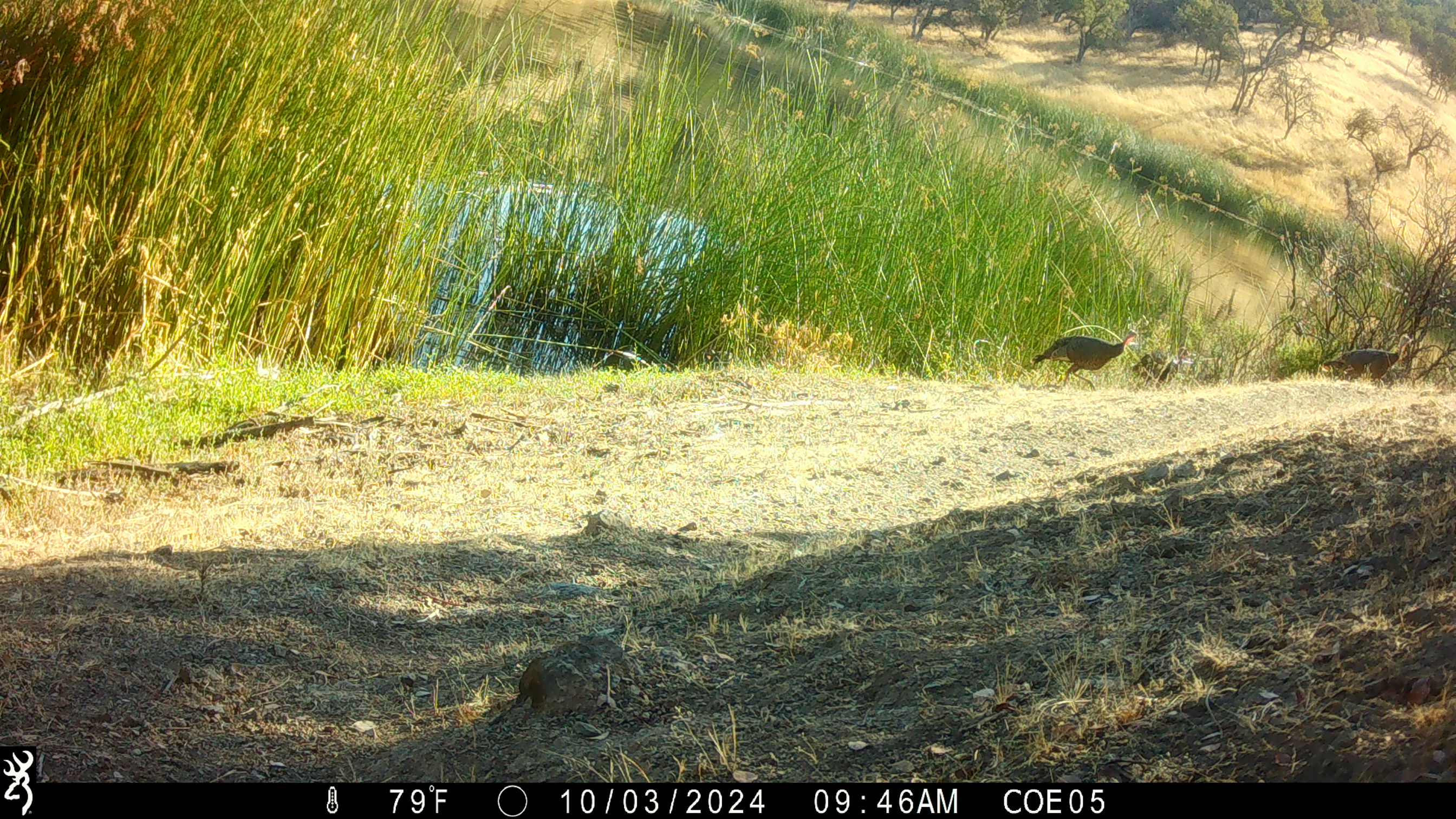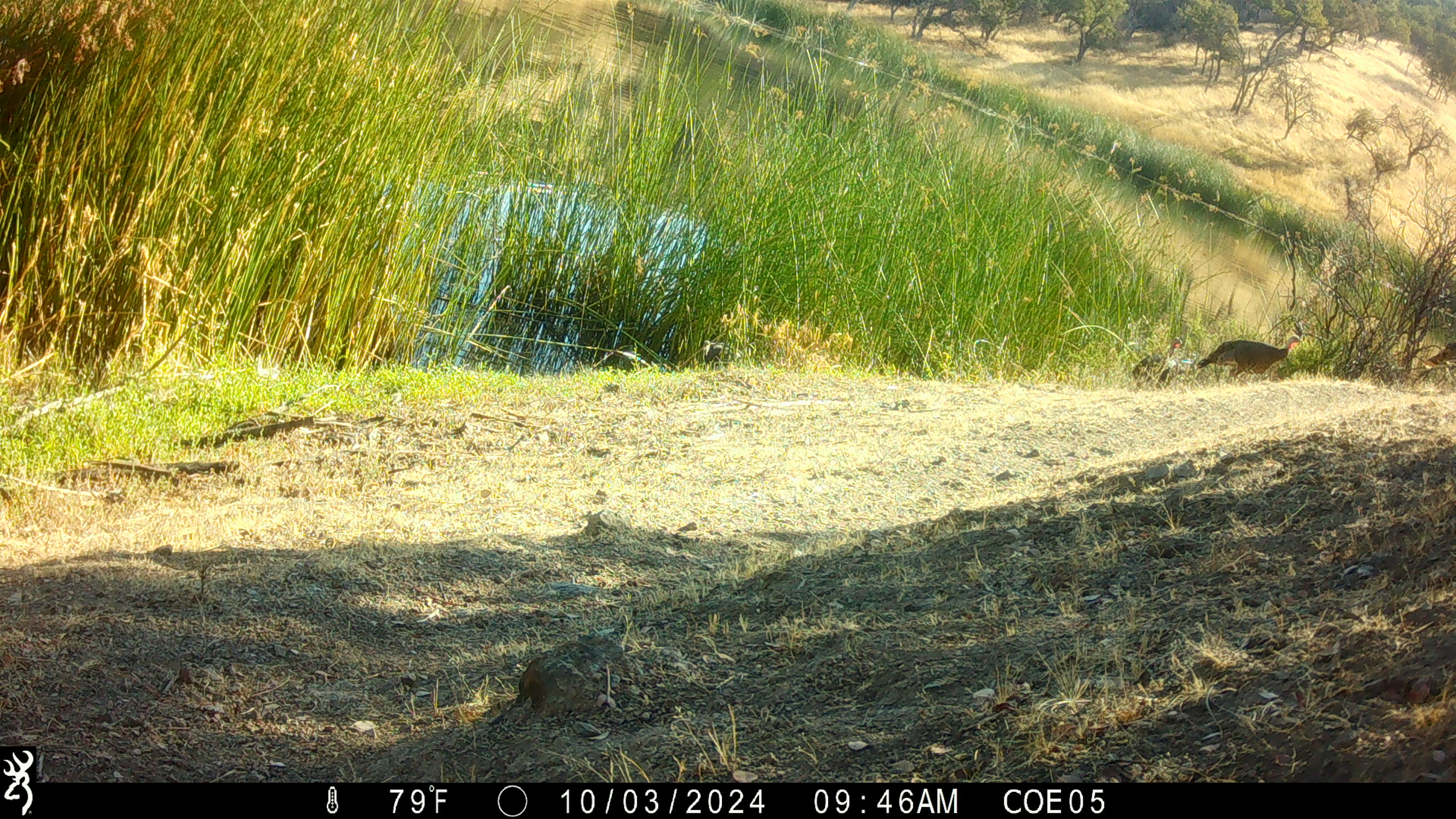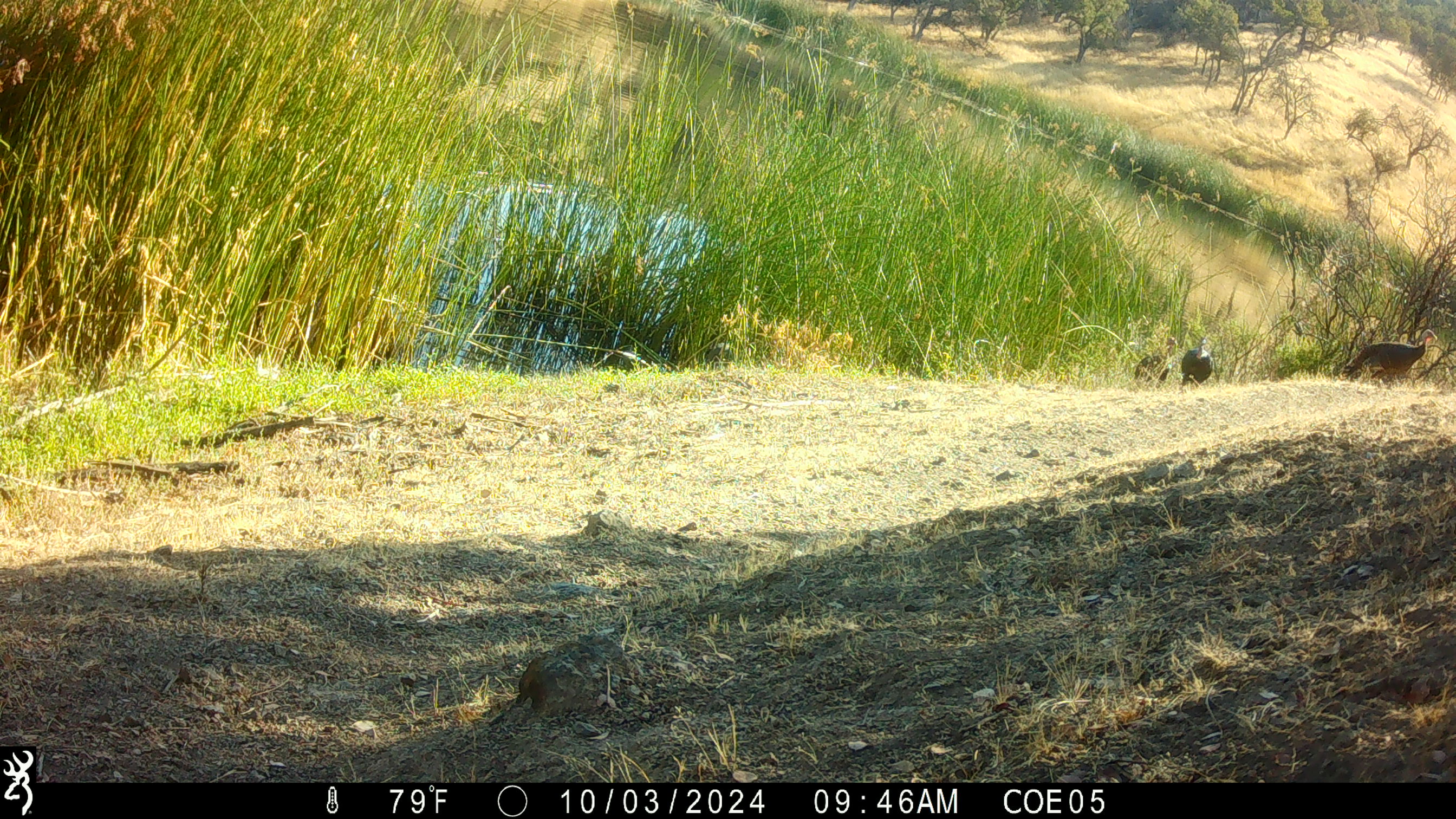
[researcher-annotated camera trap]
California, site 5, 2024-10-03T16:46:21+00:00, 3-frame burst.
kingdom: Animalia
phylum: Chordata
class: Aves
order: Galliformes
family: Phasianidae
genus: Meleagris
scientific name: Meleagris gallopavo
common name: turkey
Turkey (Meleagris gallopavo).